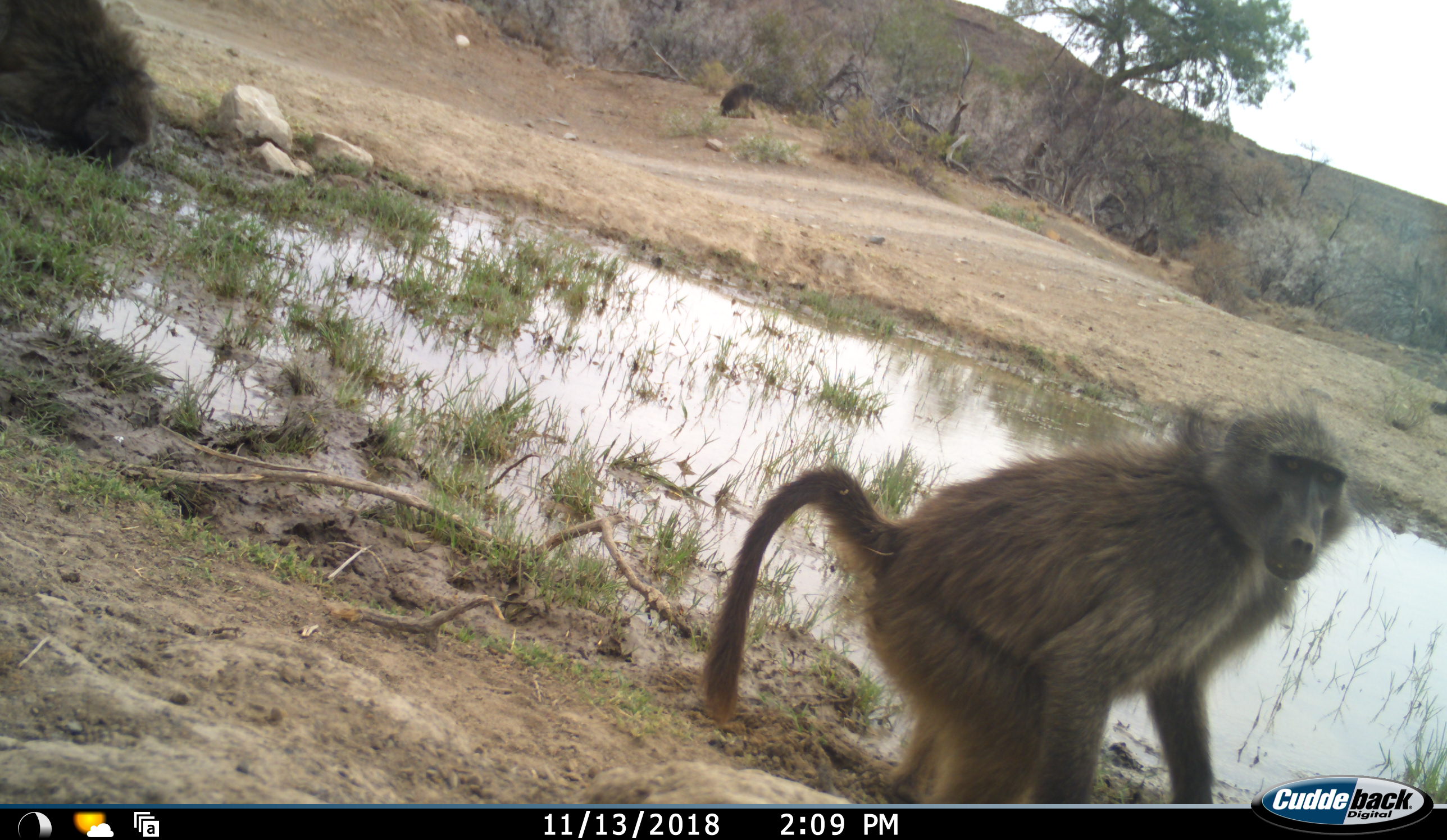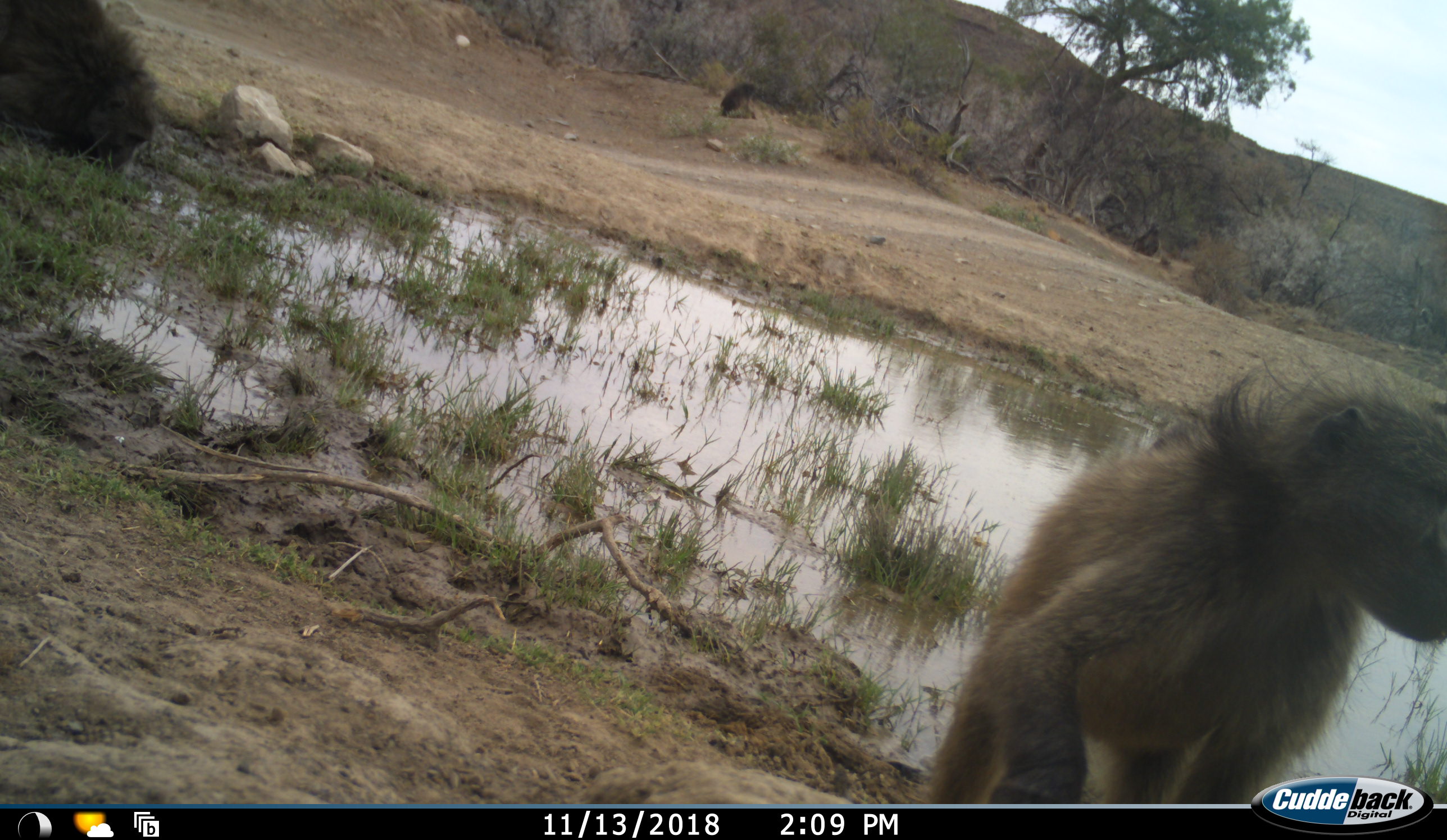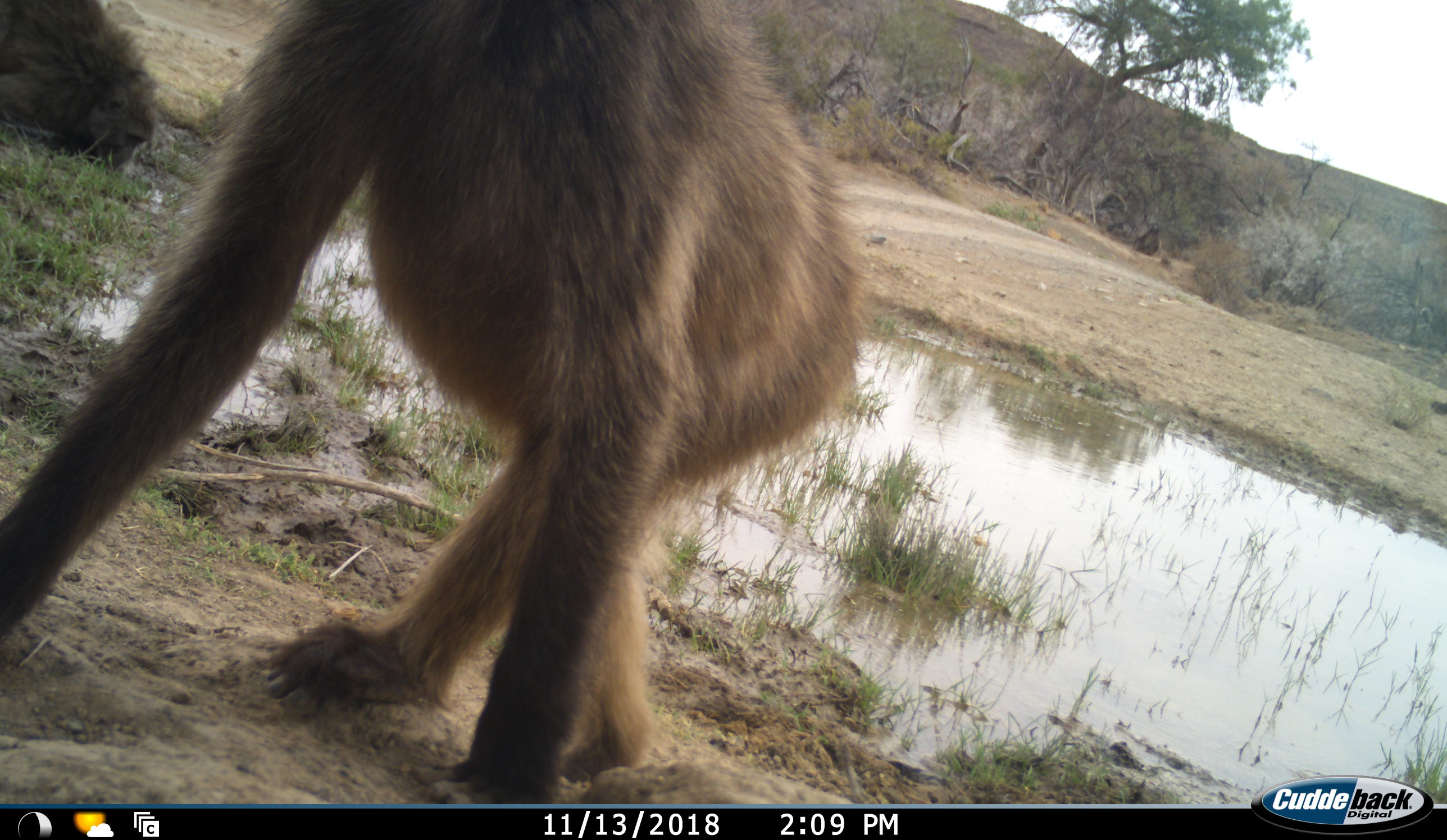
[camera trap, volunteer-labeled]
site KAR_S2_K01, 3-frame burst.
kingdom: Animalia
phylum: Chordata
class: Mammalia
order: Primates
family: Cercopithecidae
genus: Papio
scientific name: Papio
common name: baboon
Baboon (Papio), count 3. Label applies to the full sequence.